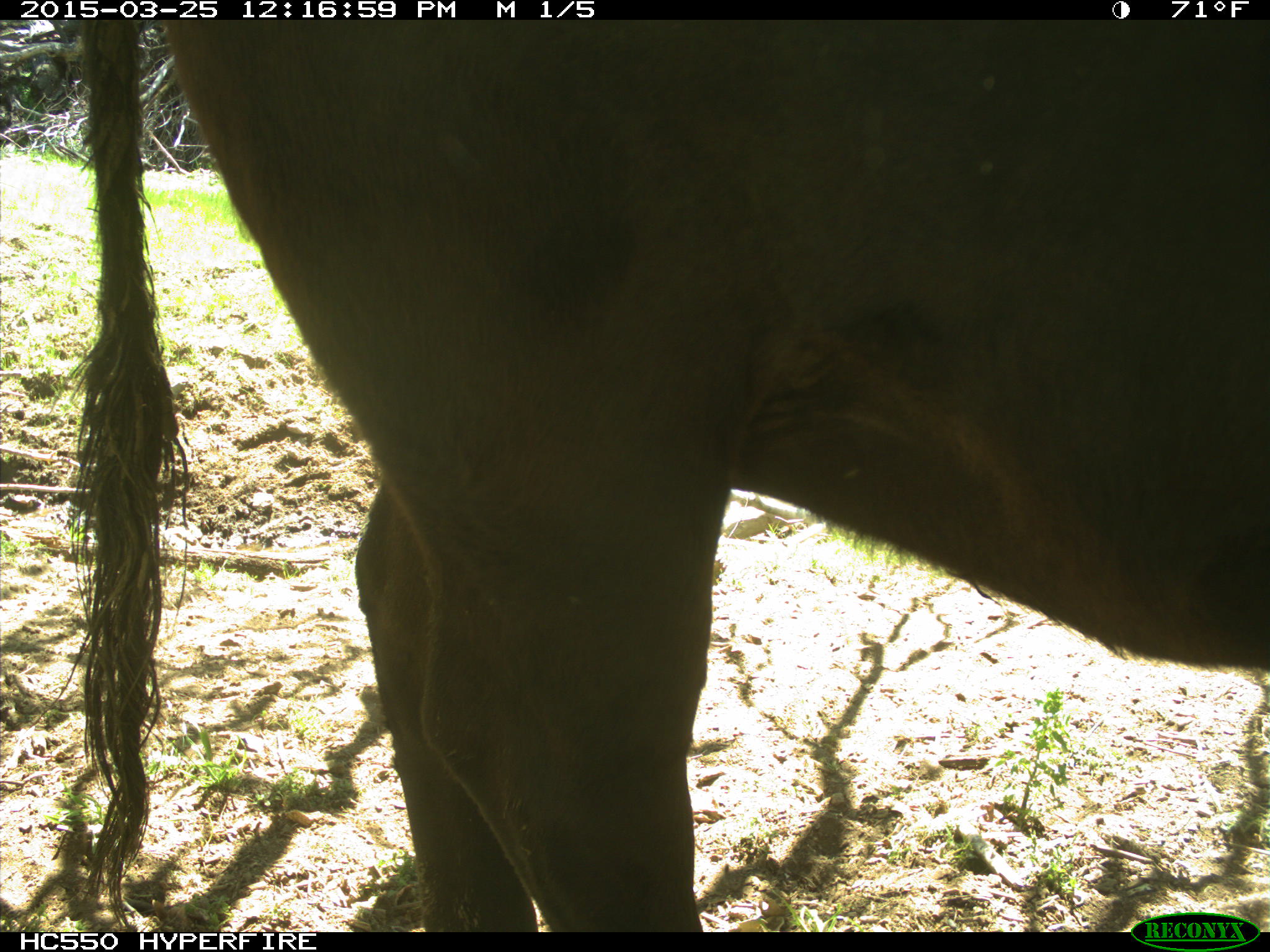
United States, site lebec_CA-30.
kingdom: Animalia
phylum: Chordata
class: Mammalia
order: Artiodactyla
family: Bovidae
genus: Bos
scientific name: Bos taurus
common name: domestic cow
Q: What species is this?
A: Bos taurus (domestic cow).